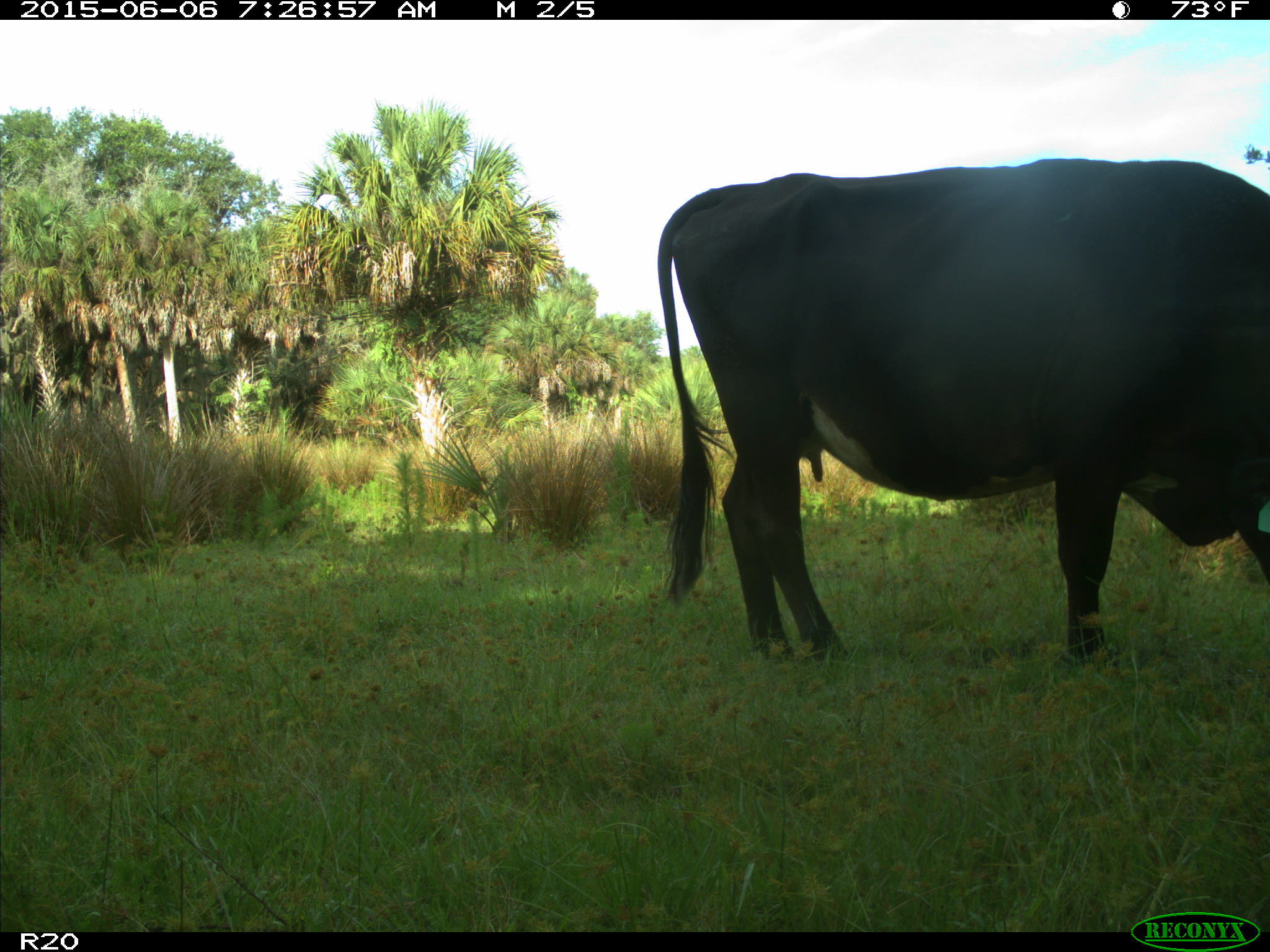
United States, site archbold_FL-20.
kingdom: Animalia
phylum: Chordata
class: Mammalia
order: Artiodactyla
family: Bovidae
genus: Bos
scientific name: Bos taurus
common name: domestic cow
Bos taurus (domestic cow).